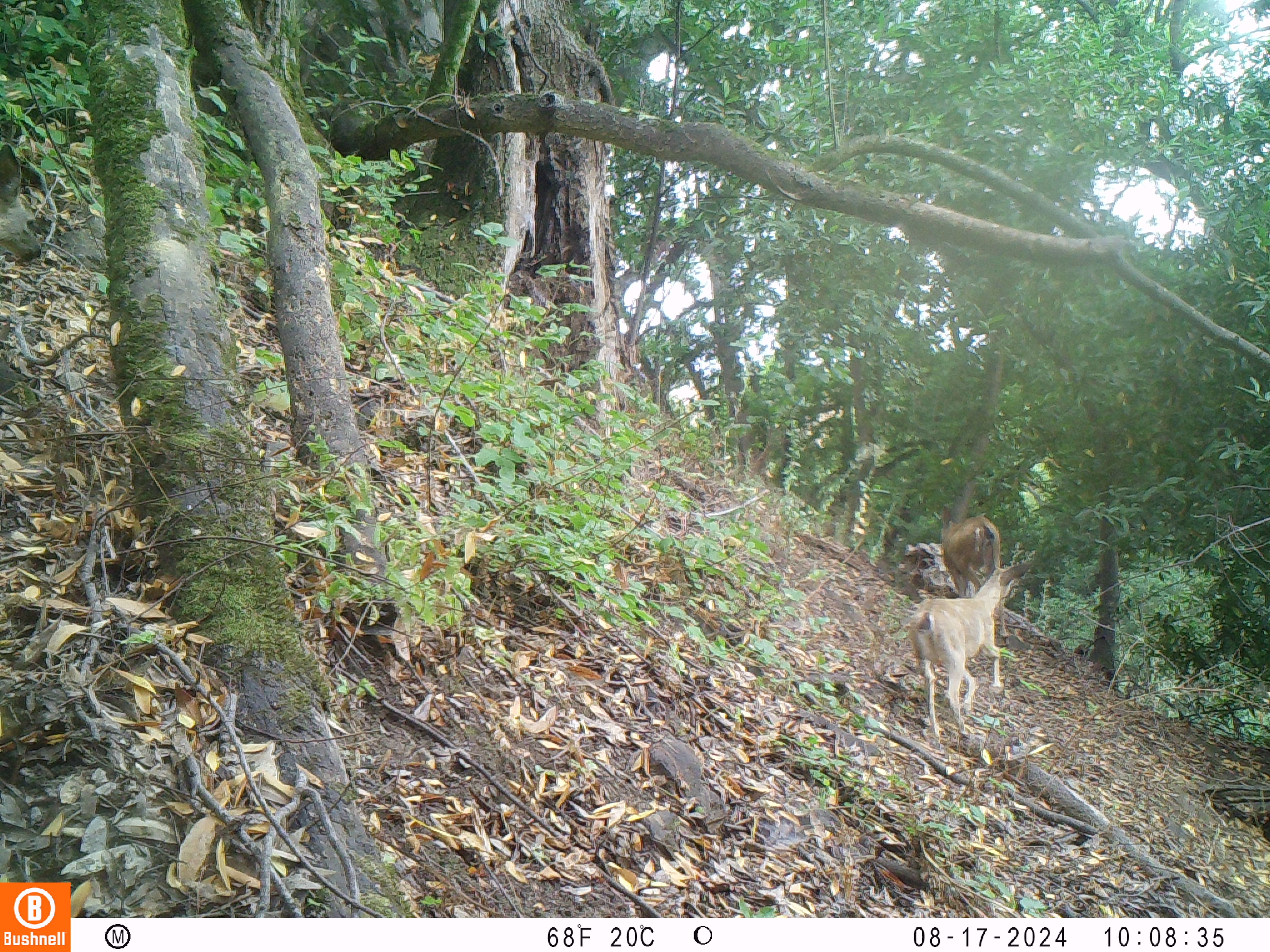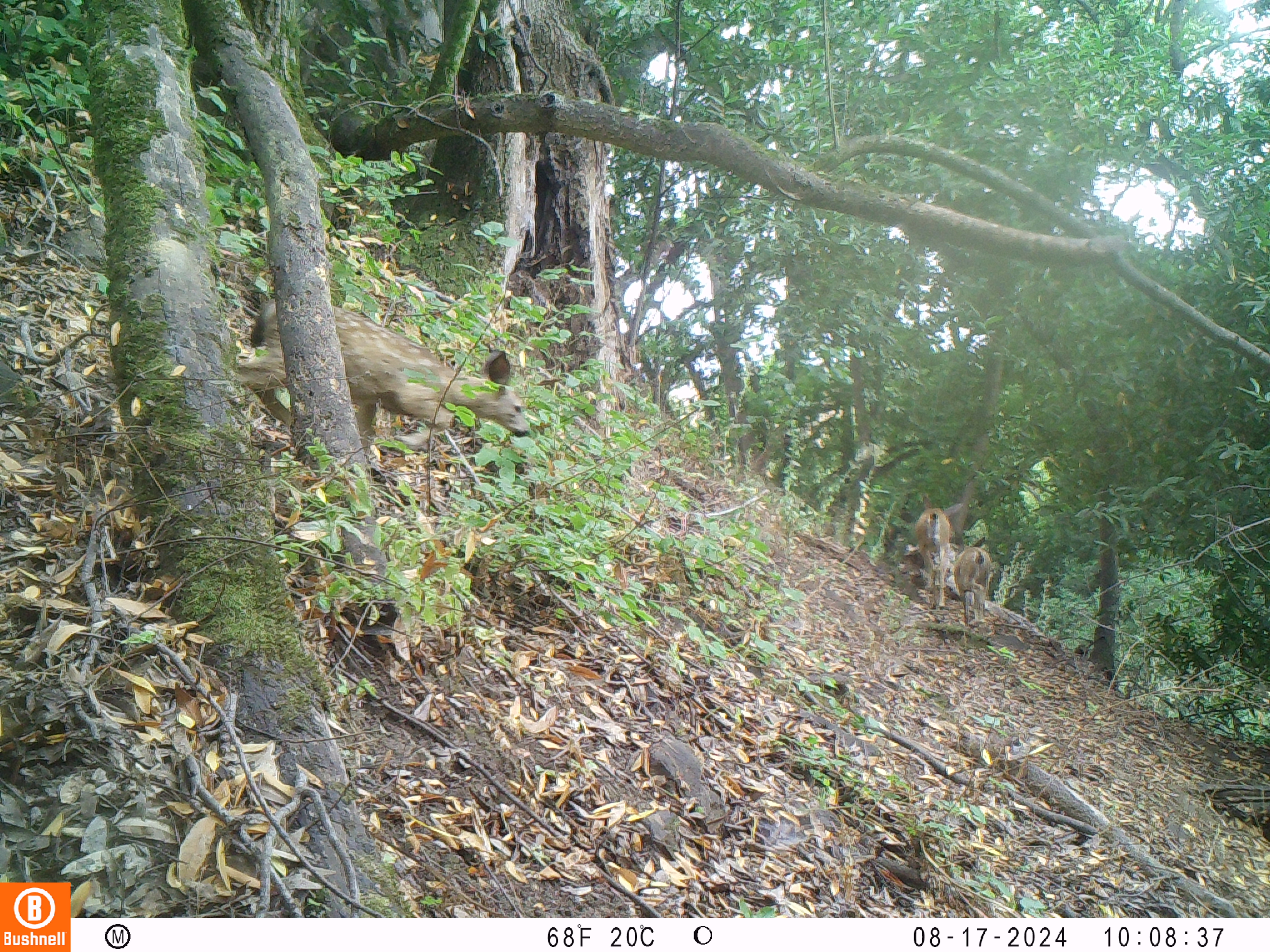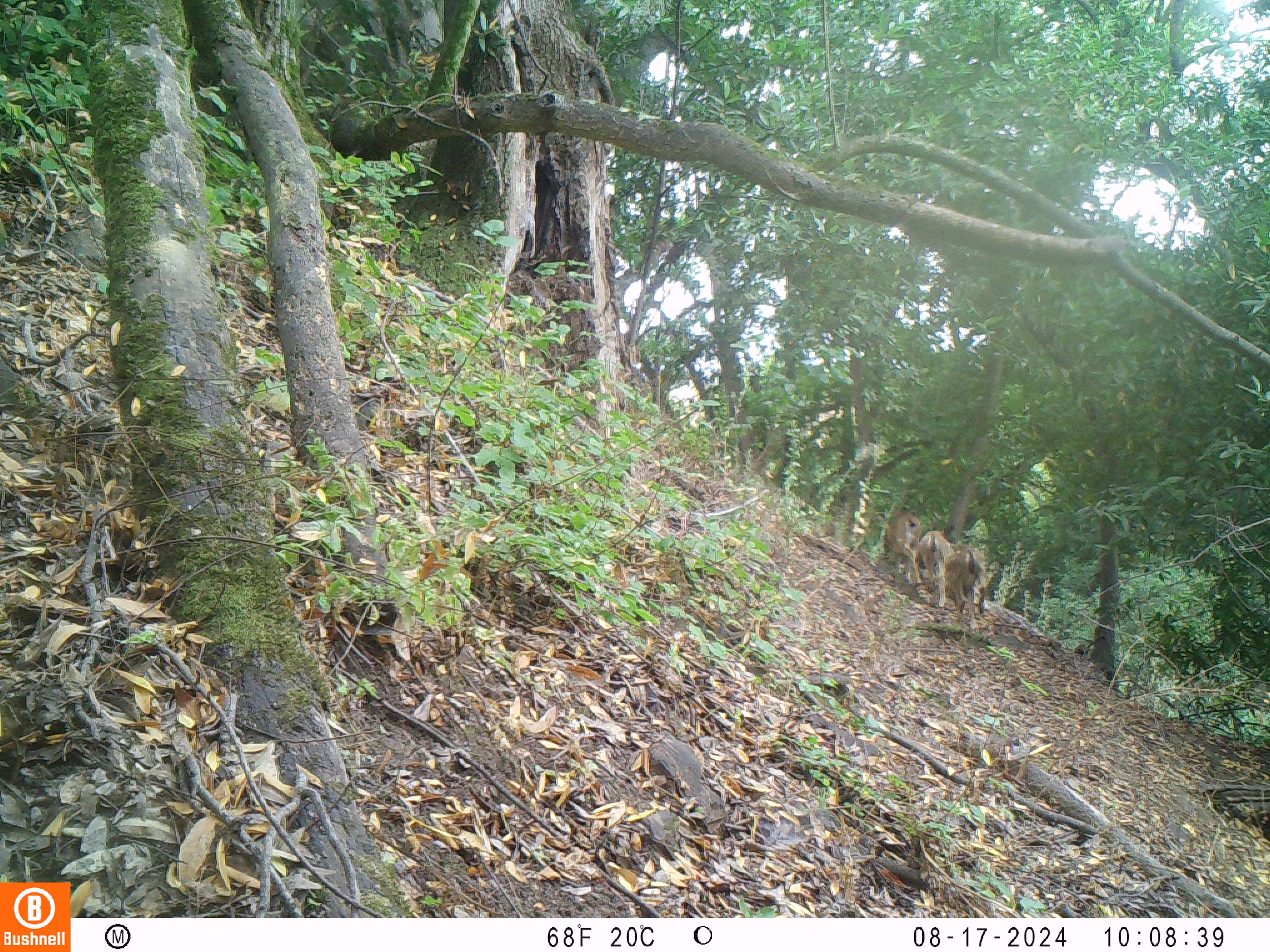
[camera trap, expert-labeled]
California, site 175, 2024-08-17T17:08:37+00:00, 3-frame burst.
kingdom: Animalia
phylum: Chordata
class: Mammalia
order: Artiodactyla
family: Cervidae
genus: Odocoileus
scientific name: Odocoileus hemionus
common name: mule deer